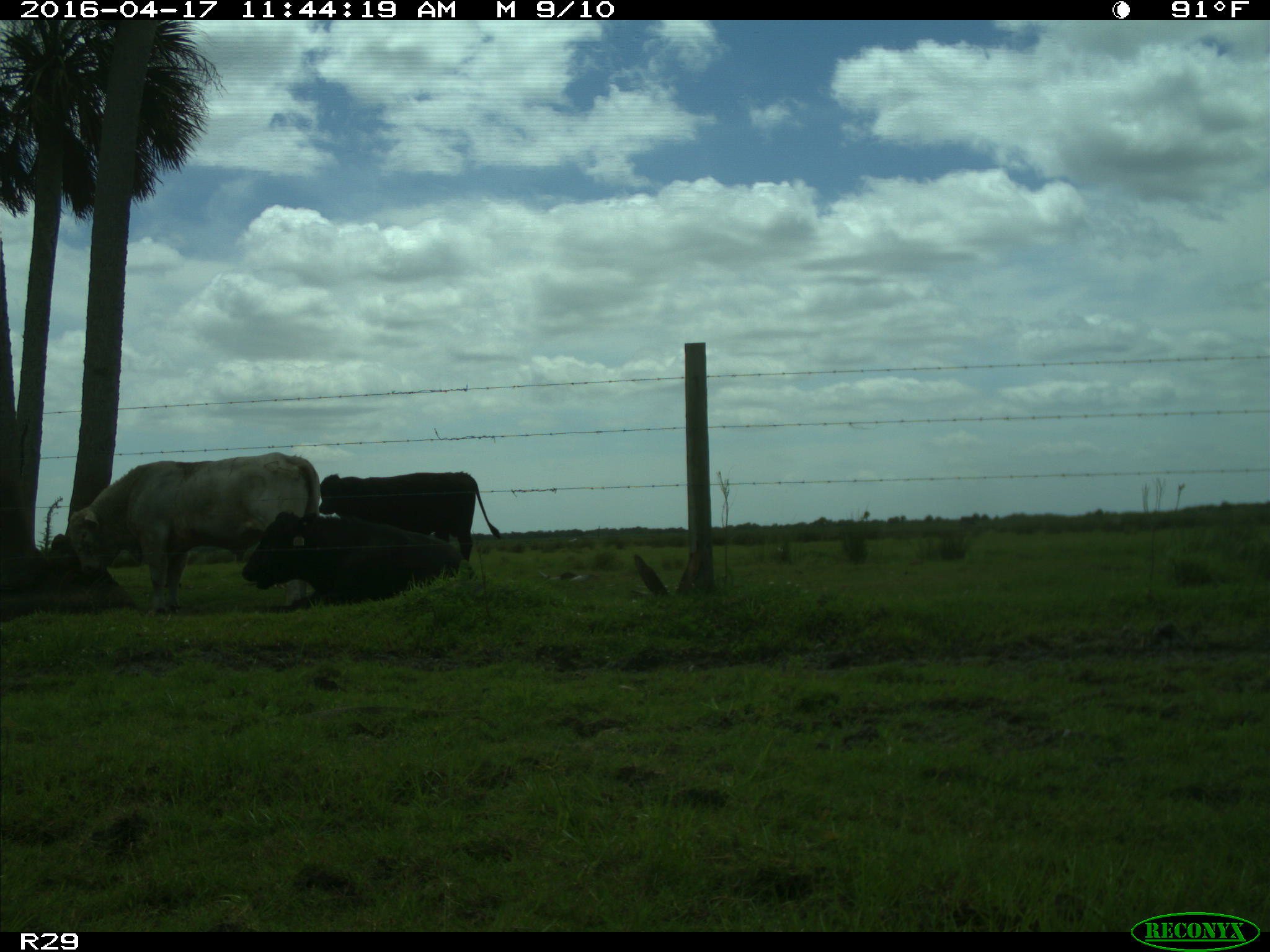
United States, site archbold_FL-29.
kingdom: Animalia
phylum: Chordata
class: Mammalia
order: Artiodactyla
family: Bovidae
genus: Bos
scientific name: Bos taurus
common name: domestic cow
Bos taurus (domestic cow).